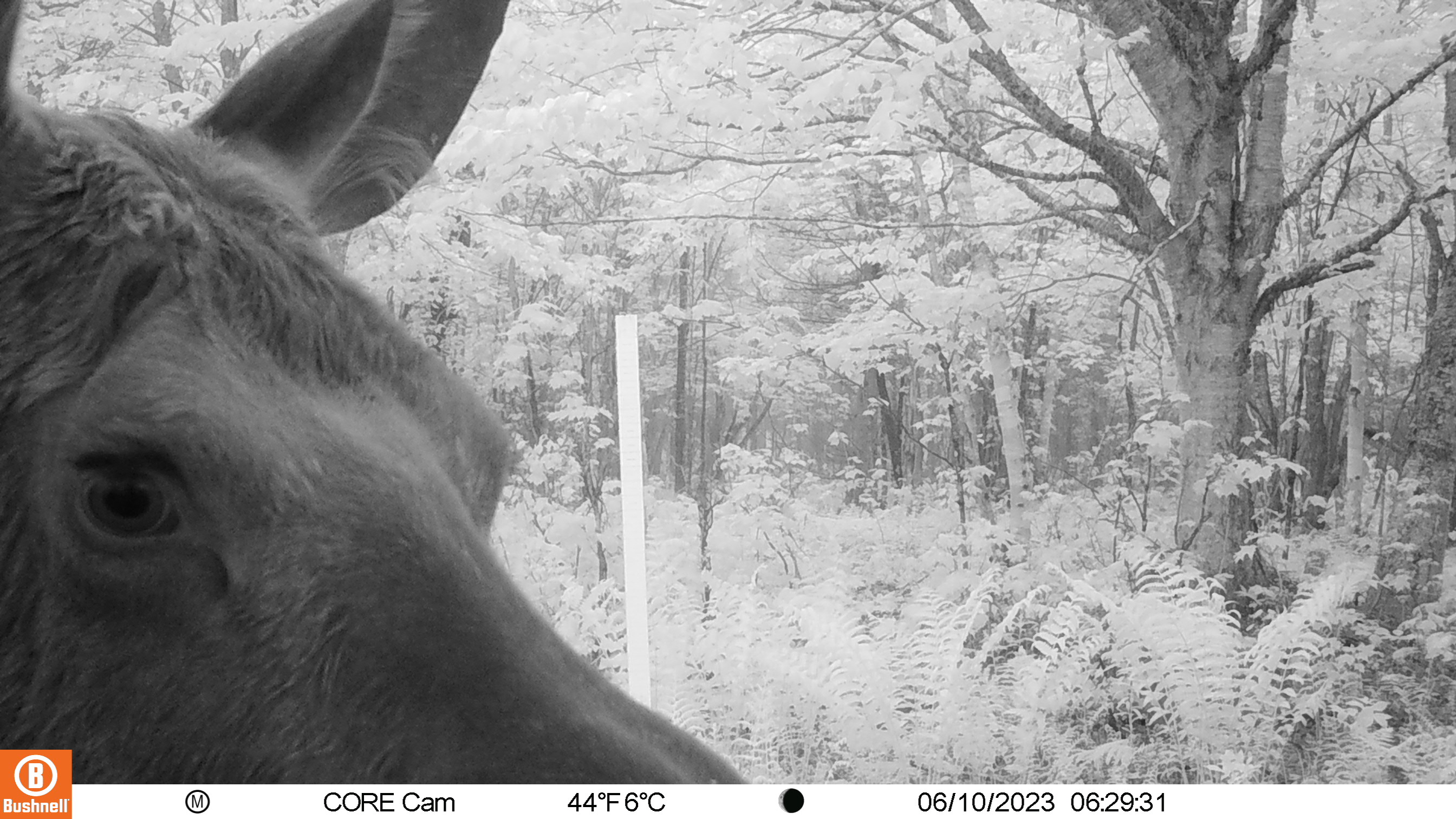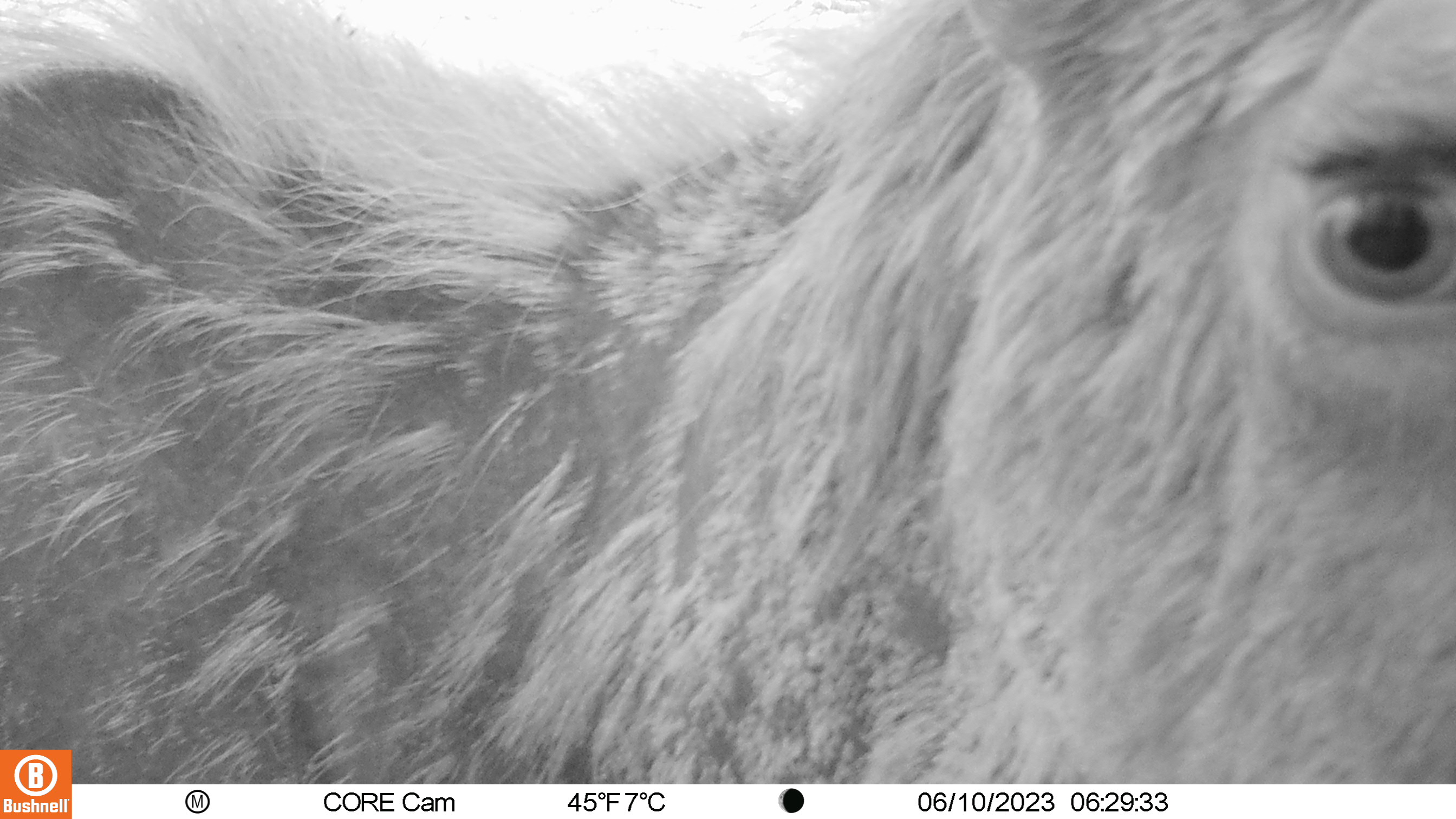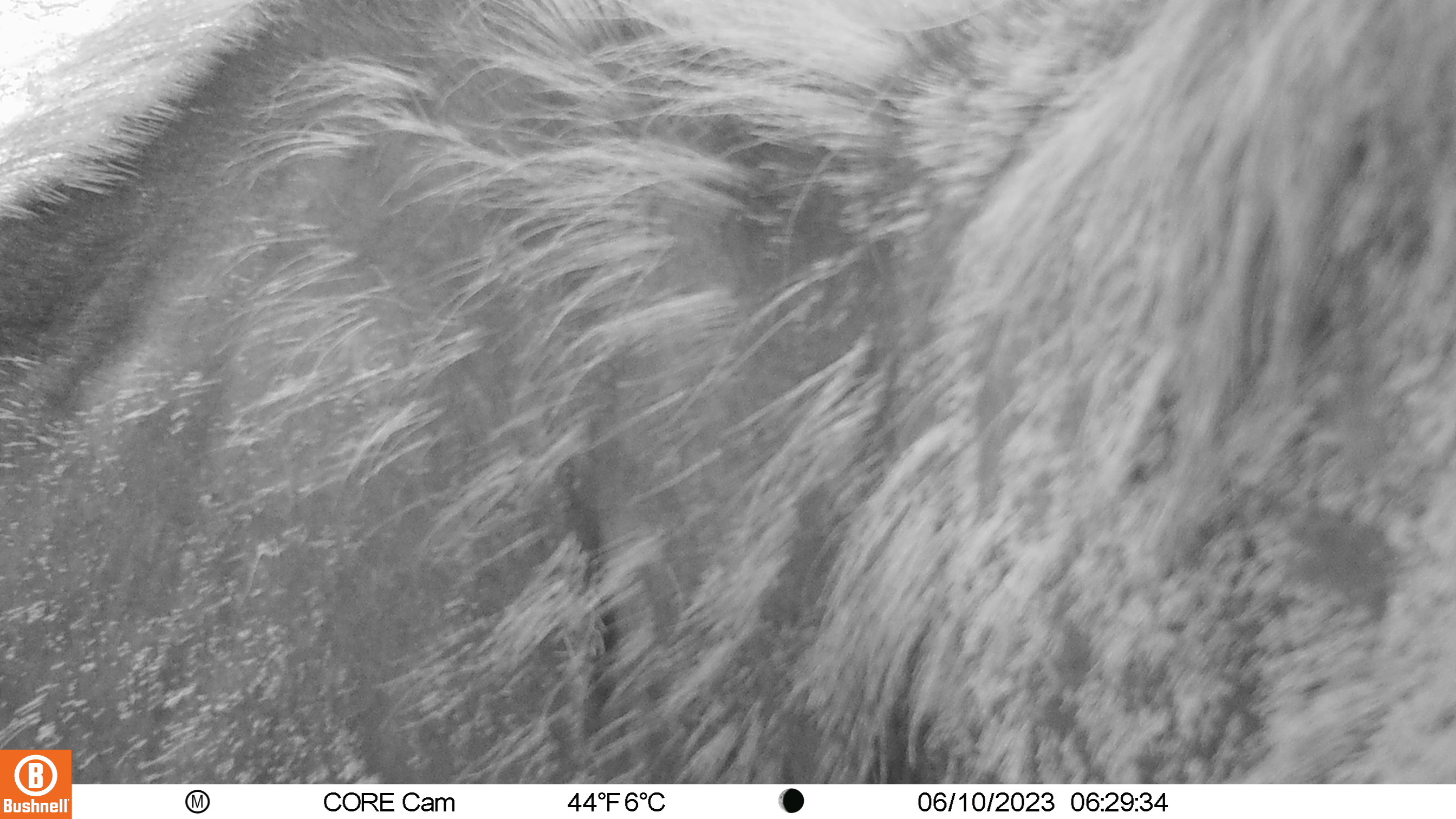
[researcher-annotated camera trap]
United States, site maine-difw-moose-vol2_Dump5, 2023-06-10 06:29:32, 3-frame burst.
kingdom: Animalia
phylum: Chordata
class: Mammalia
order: Artiodactyla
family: Cervidae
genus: Alces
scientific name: Alces alces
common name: moose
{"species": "moose (Alces alces)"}